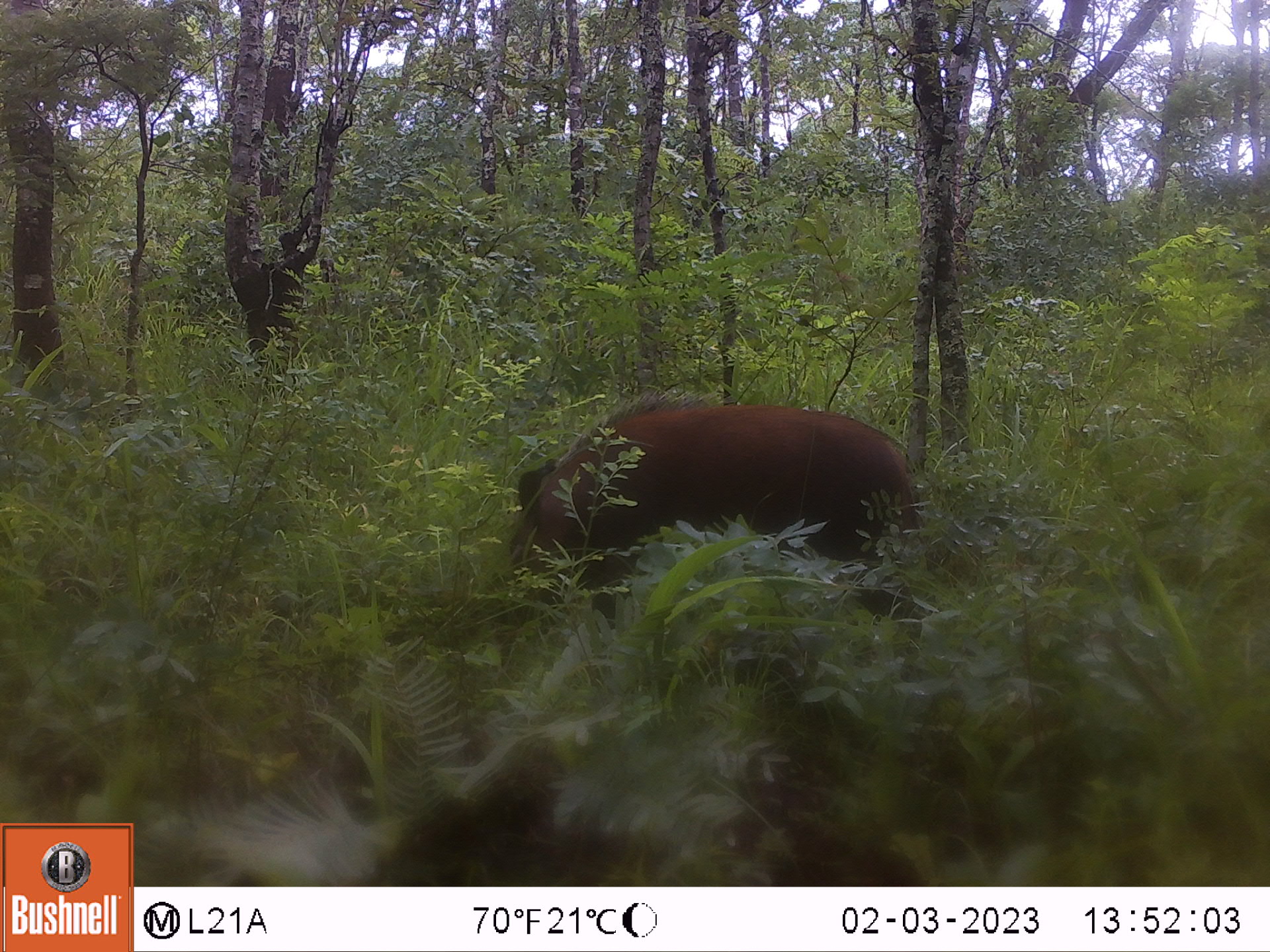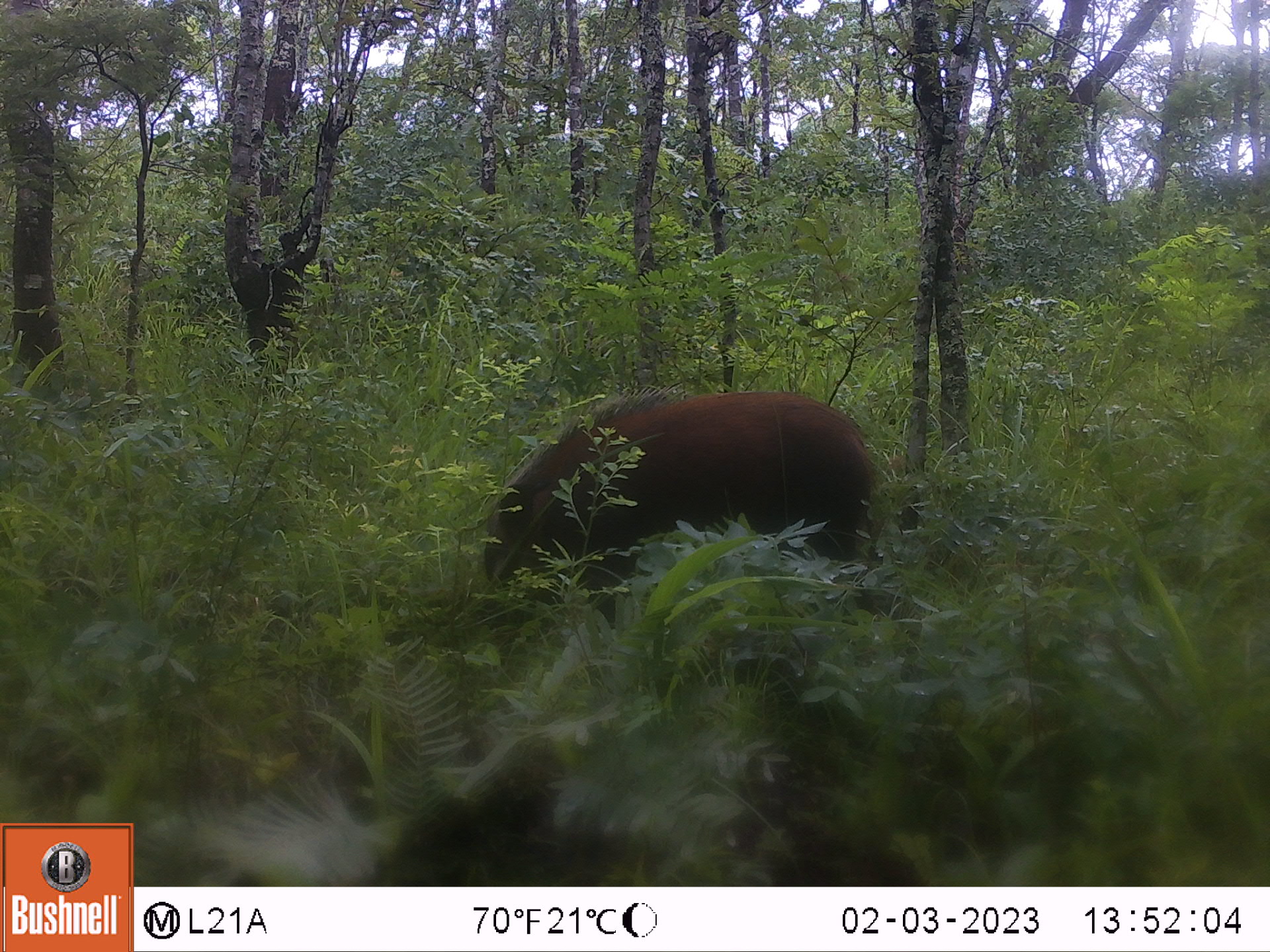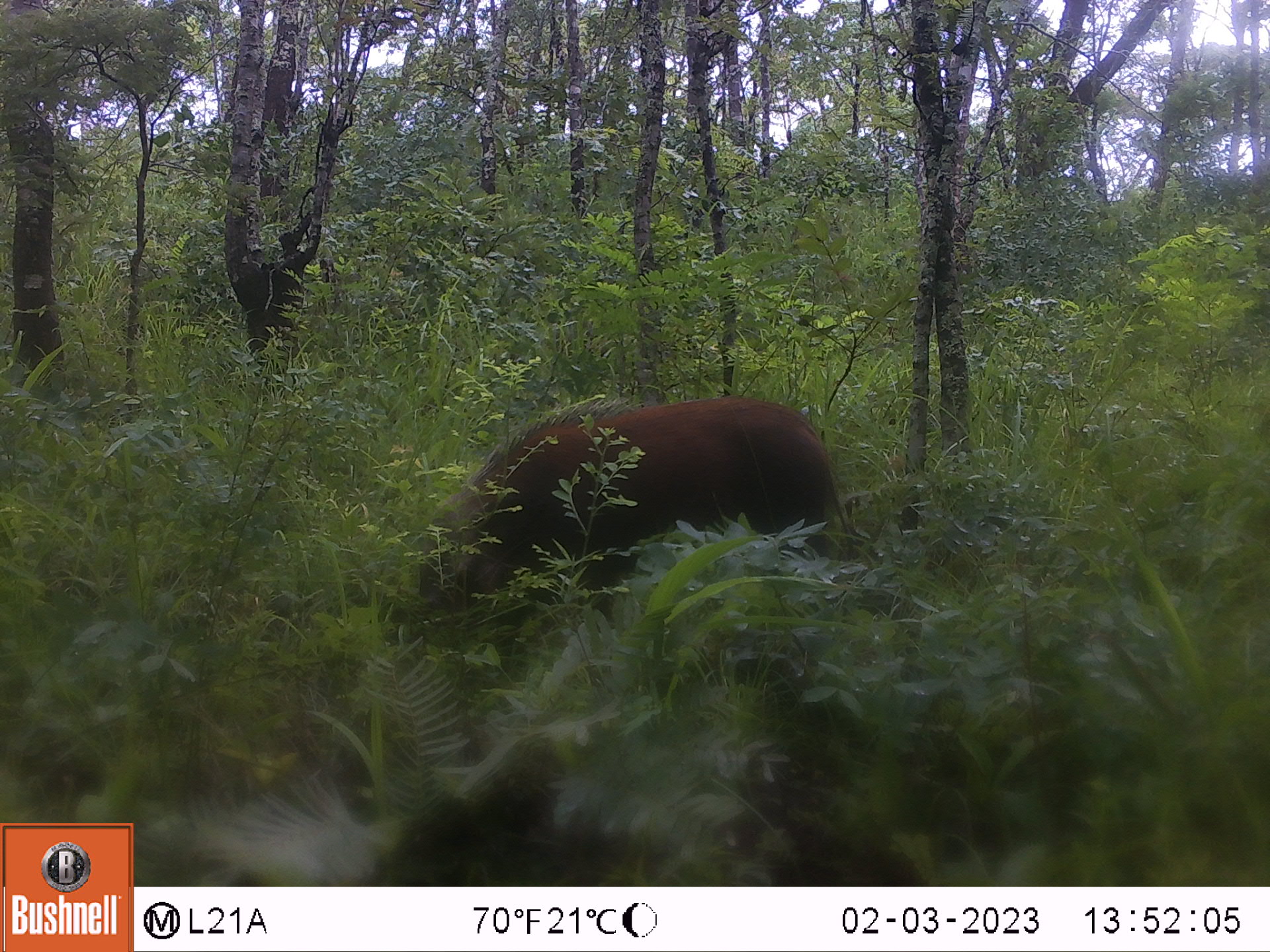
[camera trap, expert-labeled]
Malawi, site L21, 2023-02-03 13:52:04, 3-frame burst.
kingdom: Animalia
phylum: Chordata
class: Mammalia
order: Artiodactyla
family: Suidae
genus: Potamochoerus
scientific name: Potamochoerus larvatus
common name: bushpig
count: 1